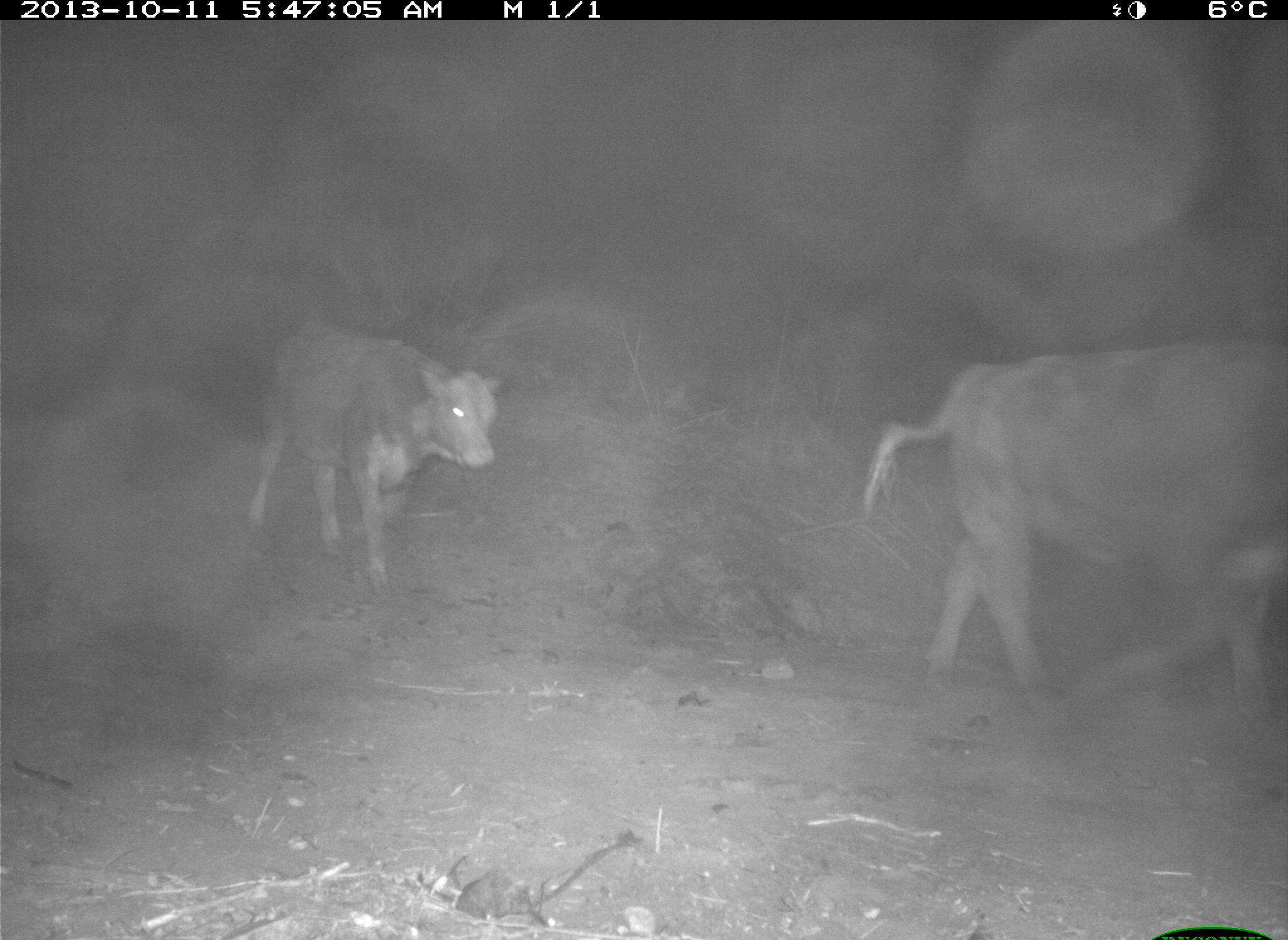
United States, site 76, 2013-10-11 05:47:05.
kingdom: Animalia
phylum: Chordata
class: Mammalia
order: Artiodactyla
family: Bovidae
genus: Bos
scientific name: Bos taurus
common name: cow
Cow (Bos taurus).